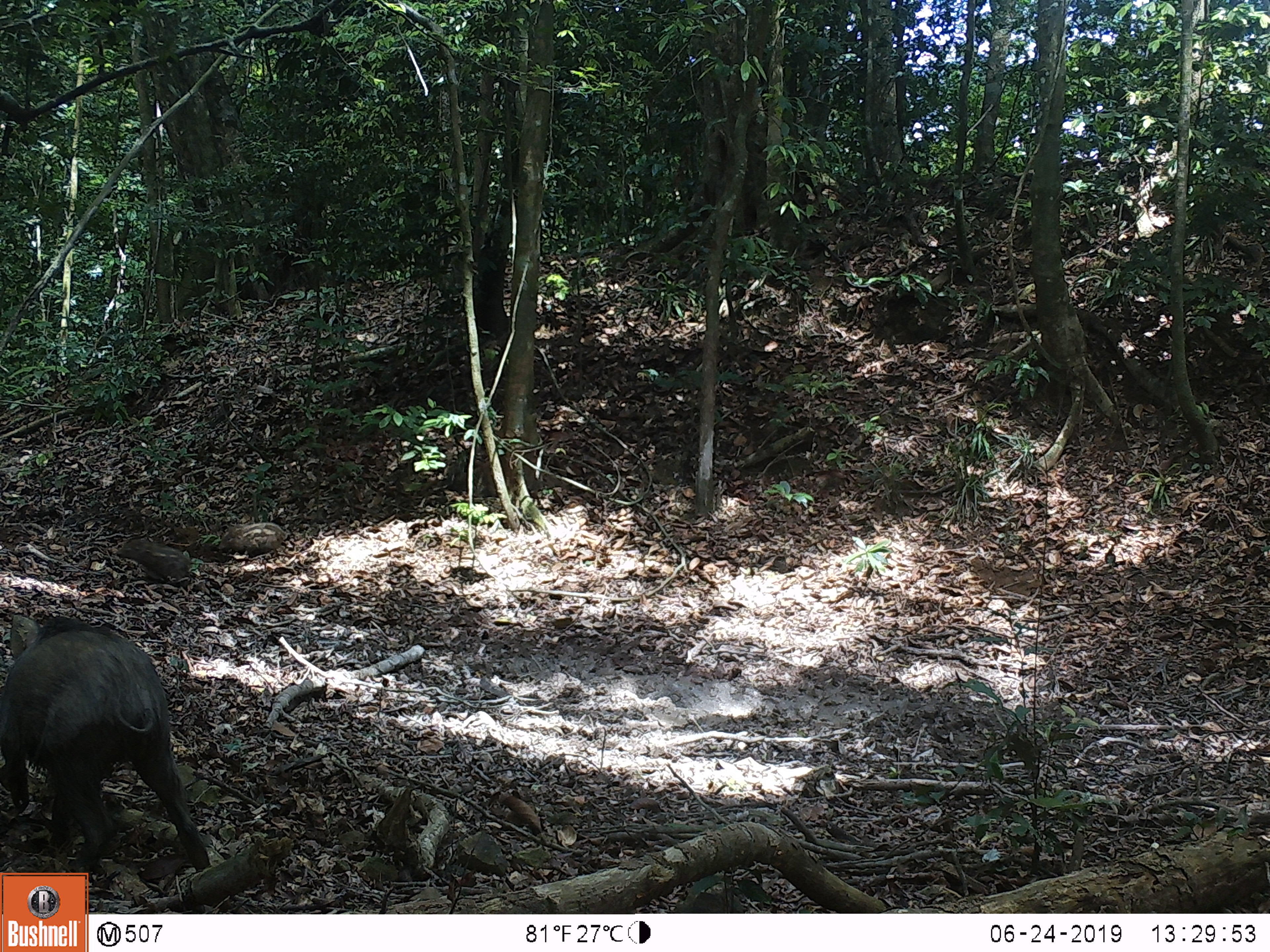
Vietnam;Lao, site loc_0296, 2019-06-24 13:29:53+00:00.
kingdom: Animalia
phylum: Chordata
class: Mammalia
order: Artiodactyla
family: Suidae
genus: Sus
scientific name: Sus scrofa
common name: eurasian wild pig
Eurasian wild pig (Sus scrofa). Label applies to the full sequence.